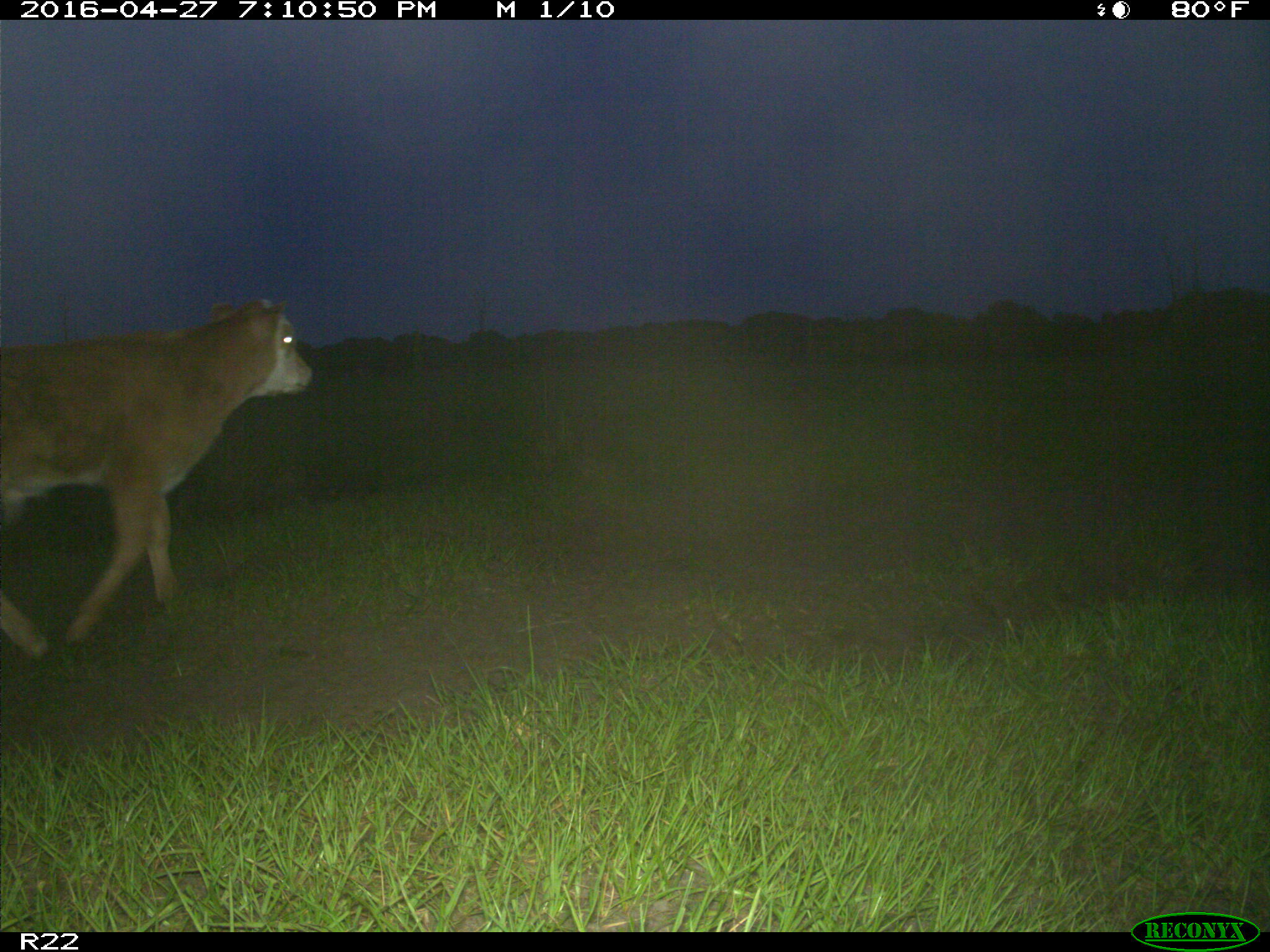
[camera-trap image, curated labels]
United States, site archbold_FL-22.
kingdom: Animalia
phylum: Chordata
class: Mammalia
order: Artiodactyla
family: Bovidae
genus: Bos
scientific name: Bos taurus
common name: domestic cow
Bos taurus (domestic cow).